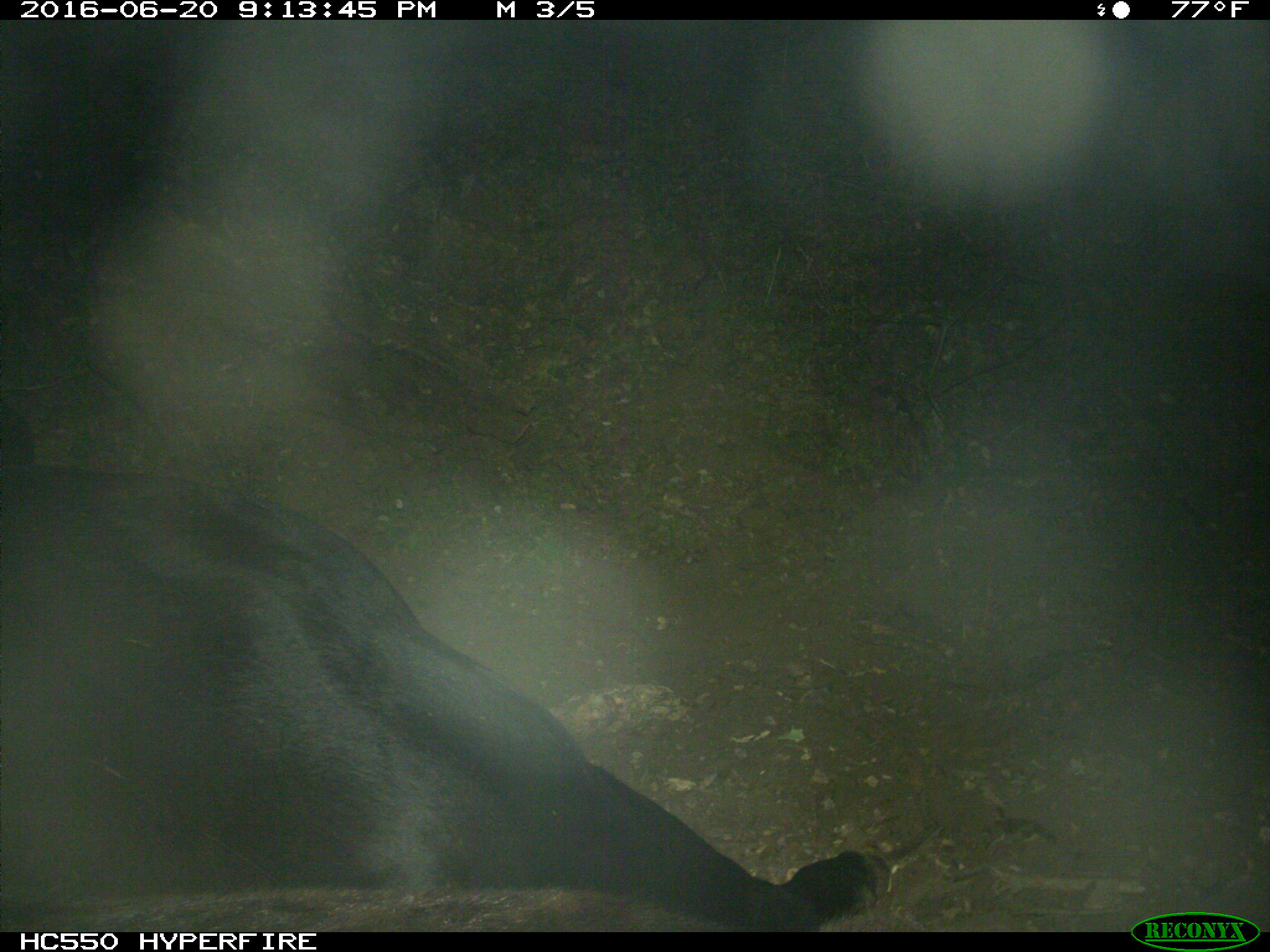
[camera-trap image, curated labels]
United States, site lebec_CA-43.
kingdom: Animalia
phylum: Chordata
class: Mammalia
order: Artiodactyla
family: Bovidae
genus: Bos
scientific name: Bos taurus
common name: domestic cow